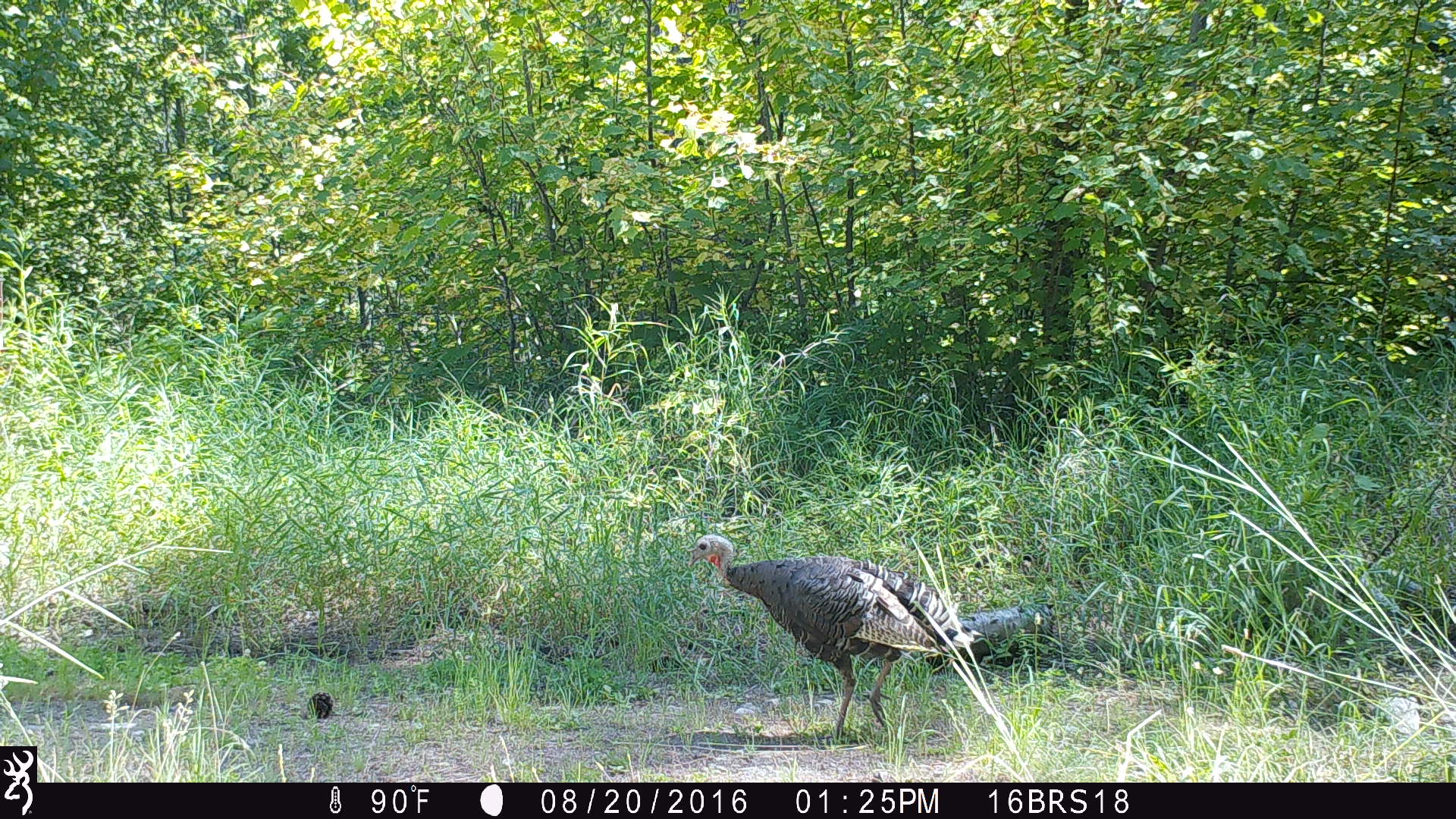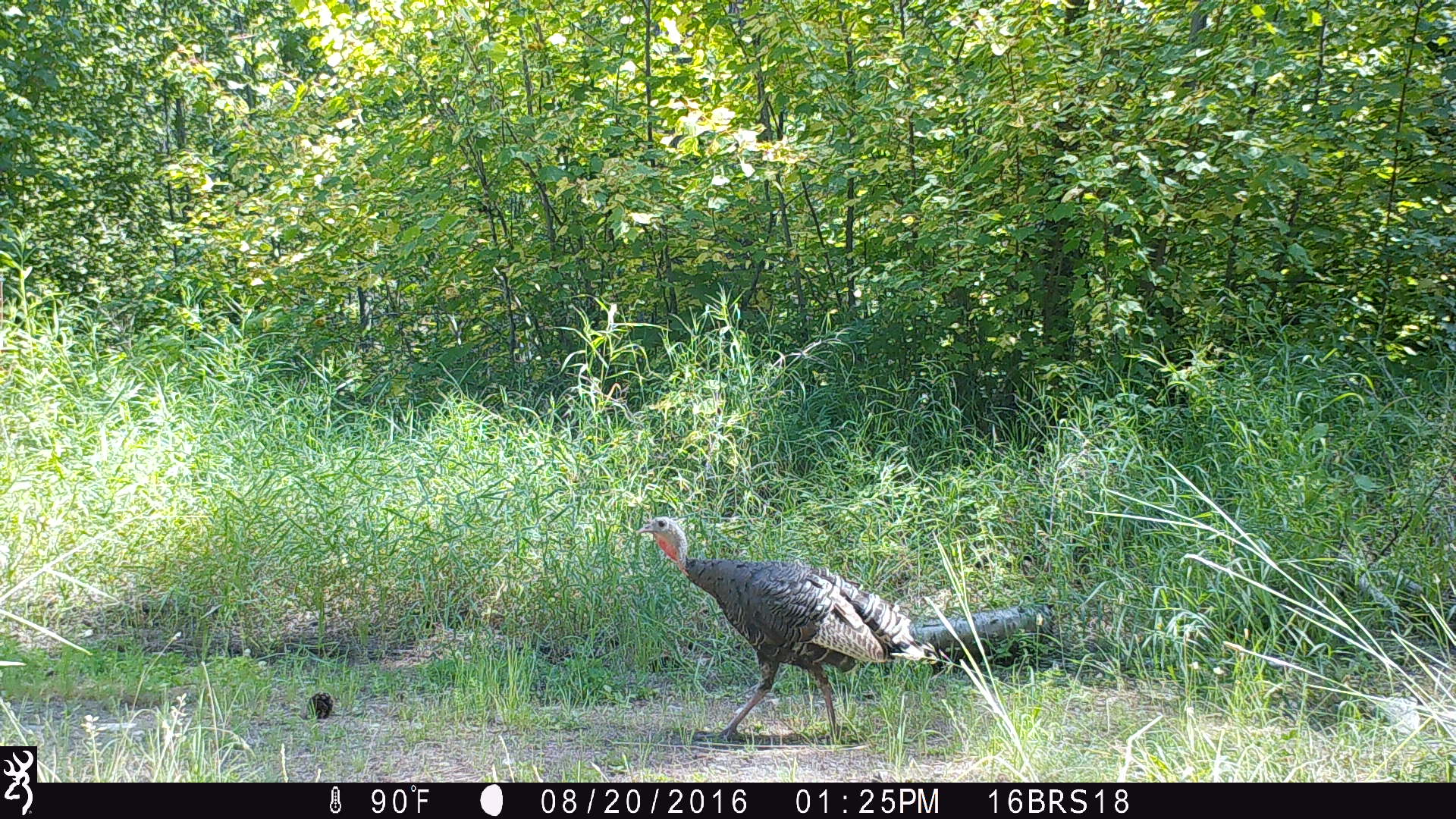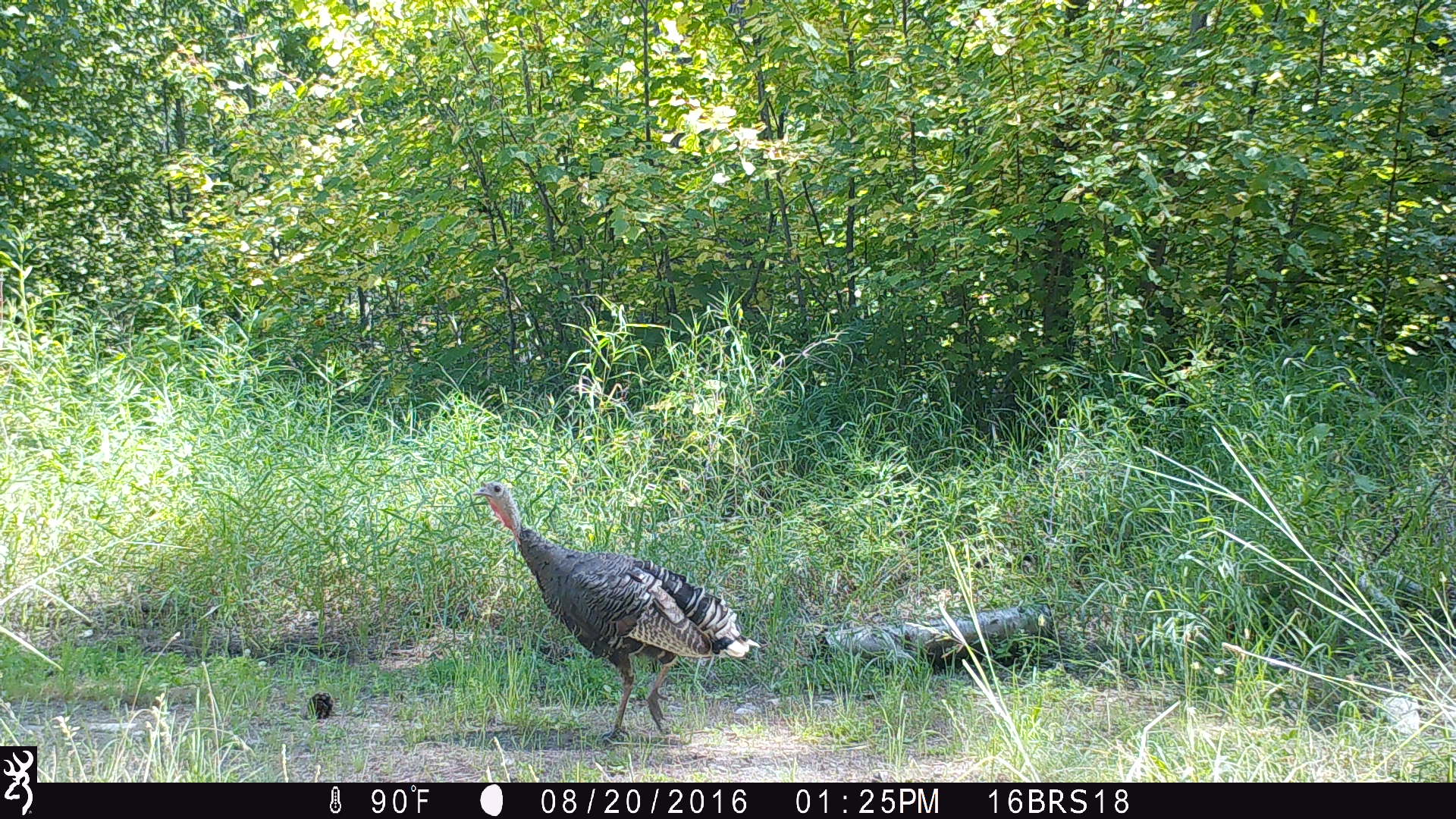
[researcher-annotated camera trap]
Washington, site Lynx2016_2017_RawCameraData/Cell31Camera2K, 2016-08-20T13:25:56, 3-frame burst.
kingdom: Animalia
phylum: Chordata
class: Aves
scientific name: Aves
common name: birds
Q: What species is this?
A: Aves (birds).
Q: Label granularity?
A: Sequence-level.